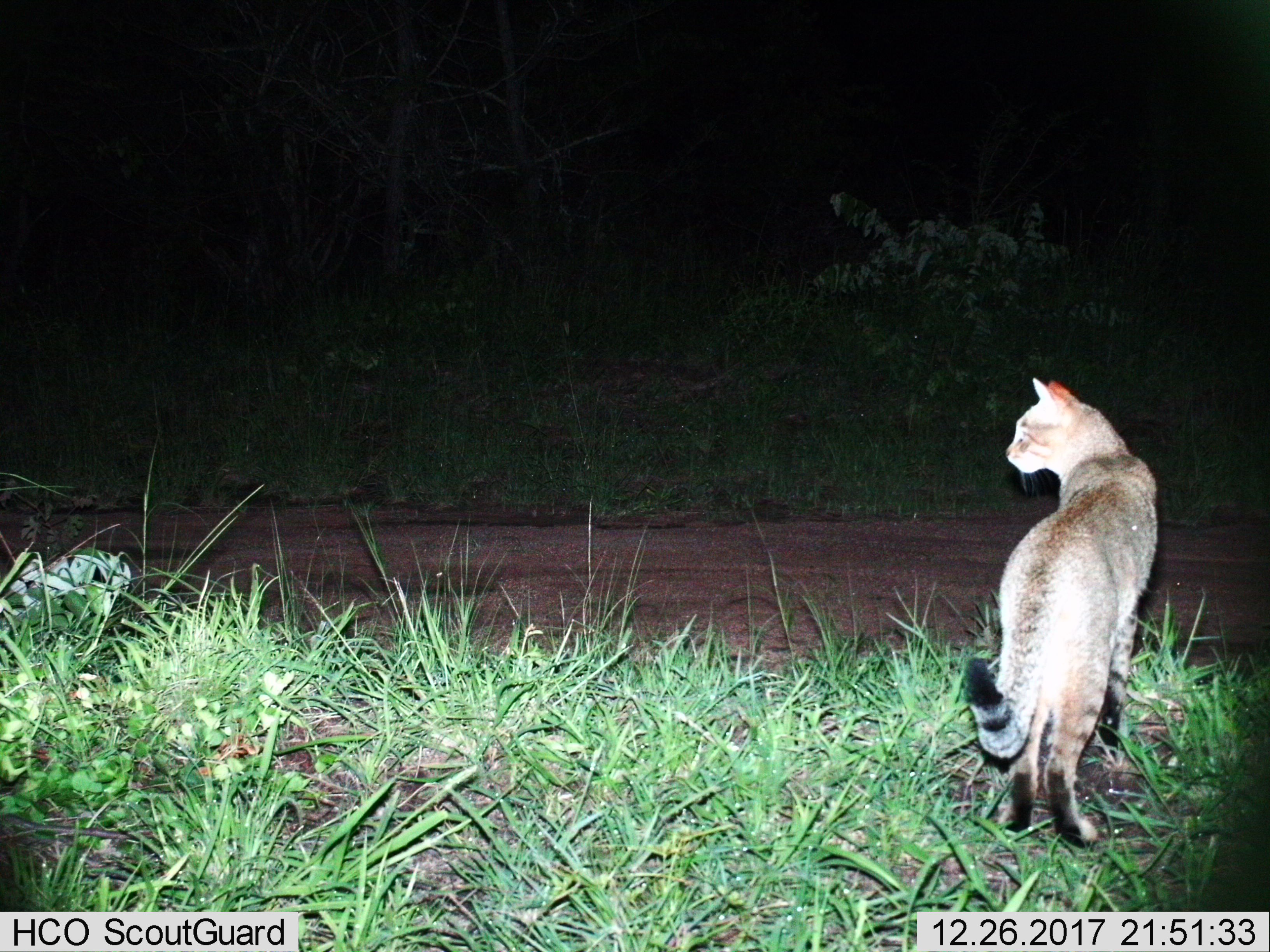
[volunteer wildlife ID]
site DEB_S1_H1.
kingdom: Animalia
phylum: Chordata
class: Mammalia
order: Carnivora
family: Felidae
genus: Felis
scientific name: Felis lybica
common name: african wild cat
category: africanwildcat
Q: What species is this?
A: Africanwildcat (african wild cat) (Felis lybica).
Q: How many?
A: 1.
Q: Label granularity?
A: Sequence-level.